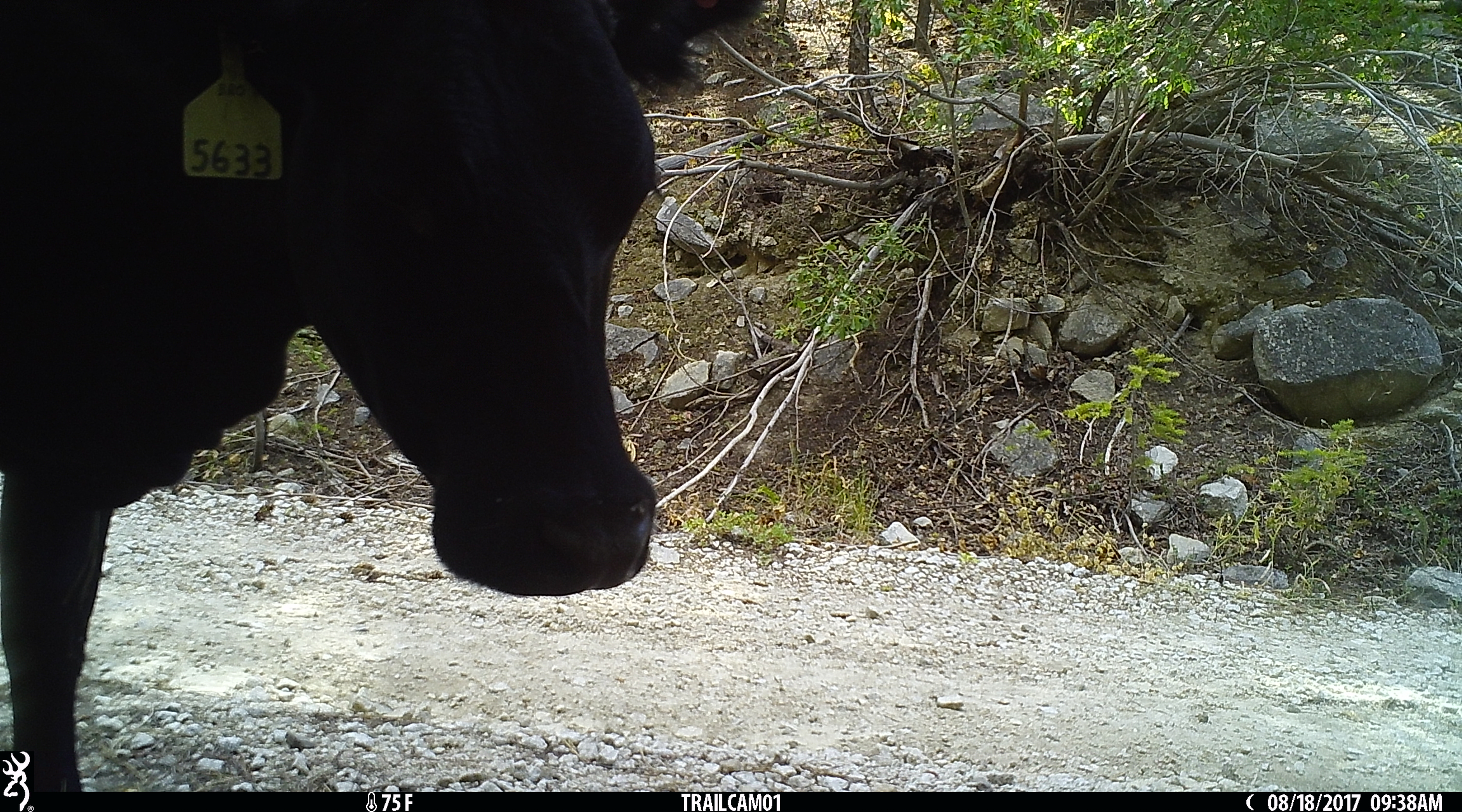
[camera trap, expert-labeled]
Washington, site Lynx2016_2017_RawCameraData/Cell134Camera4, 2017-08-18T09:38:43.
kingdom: Animalia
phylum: Chordata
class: Mammalia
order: Artiodactyla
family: Bovidae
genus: Bos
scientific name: Bos taurus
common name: domestic cattle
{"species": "domestic cattle (Bos taurus)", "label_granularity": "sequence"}